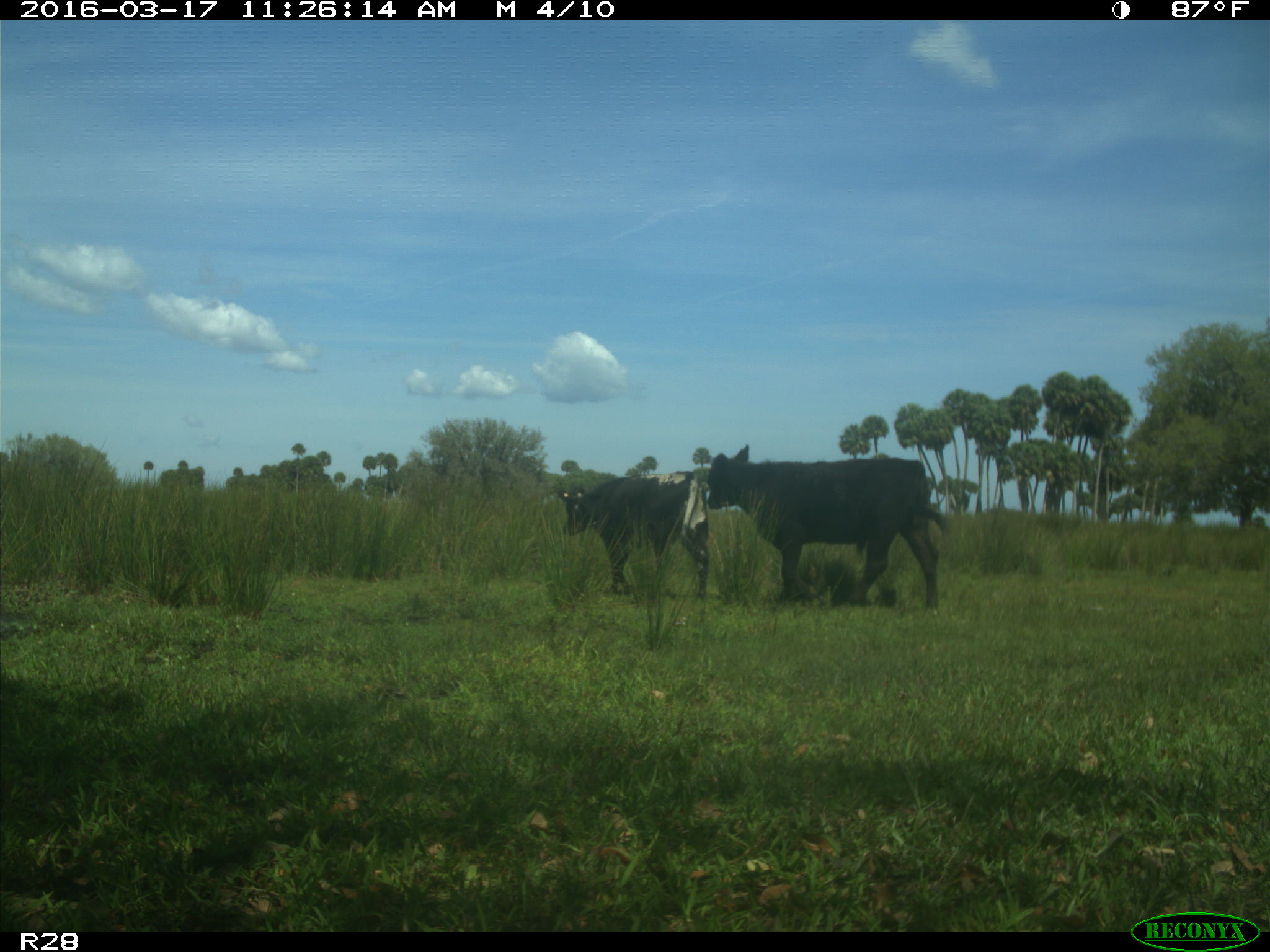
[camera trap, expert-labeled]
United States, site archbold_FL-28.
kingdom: Animalia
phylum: Chordata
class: Mammalia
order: Artiodactyla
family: Bovidae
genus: Bos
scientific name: Bos taurus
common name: domestic cow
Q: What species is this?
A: Bos taurus (domestic cow).